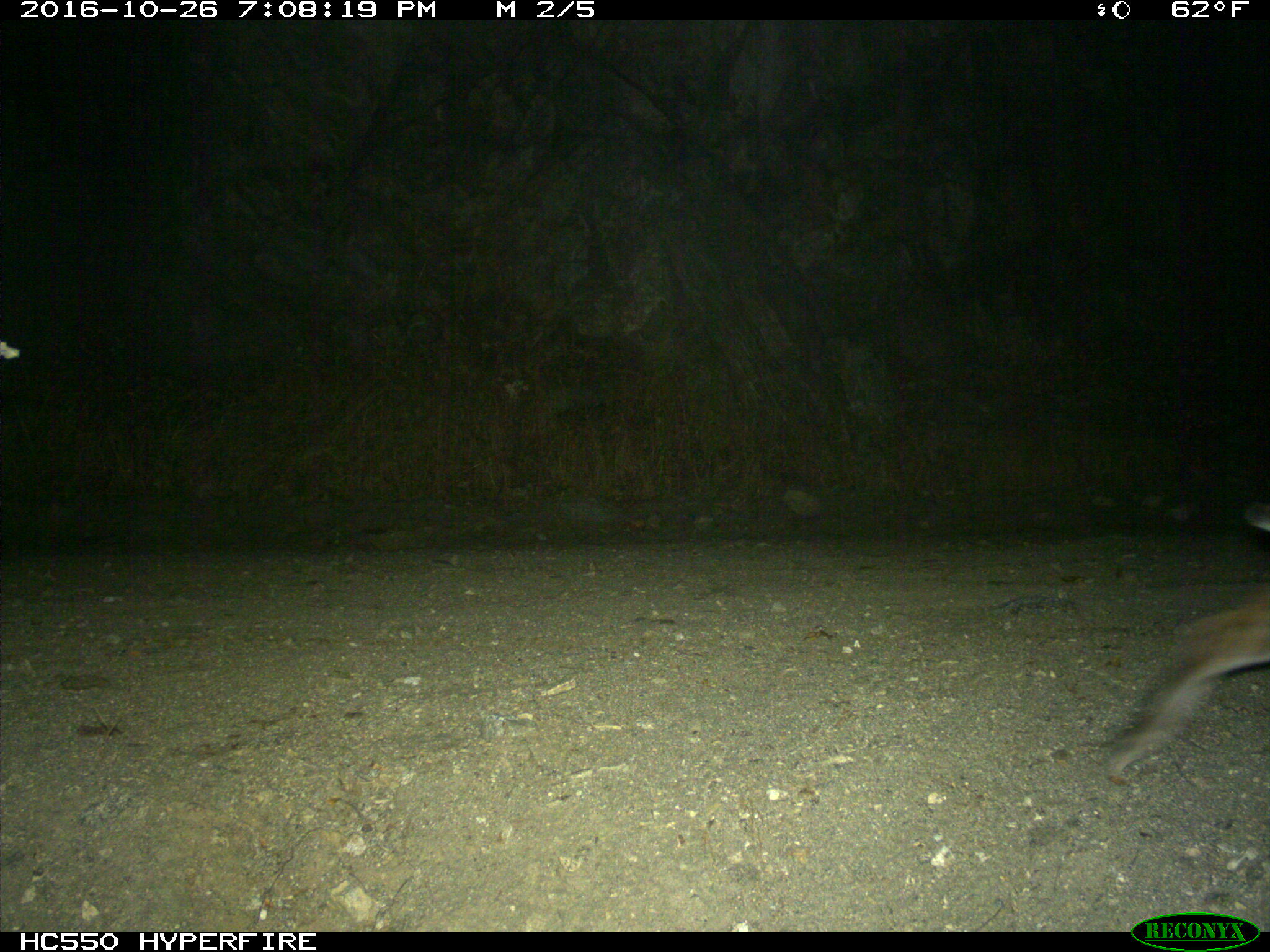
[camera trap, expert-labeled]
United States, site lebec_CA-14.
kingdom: Animalia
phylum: Chordata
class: Mammalia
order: Carnivora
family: Felidae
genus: Lynx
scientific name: Lynx rufus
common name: bobcat